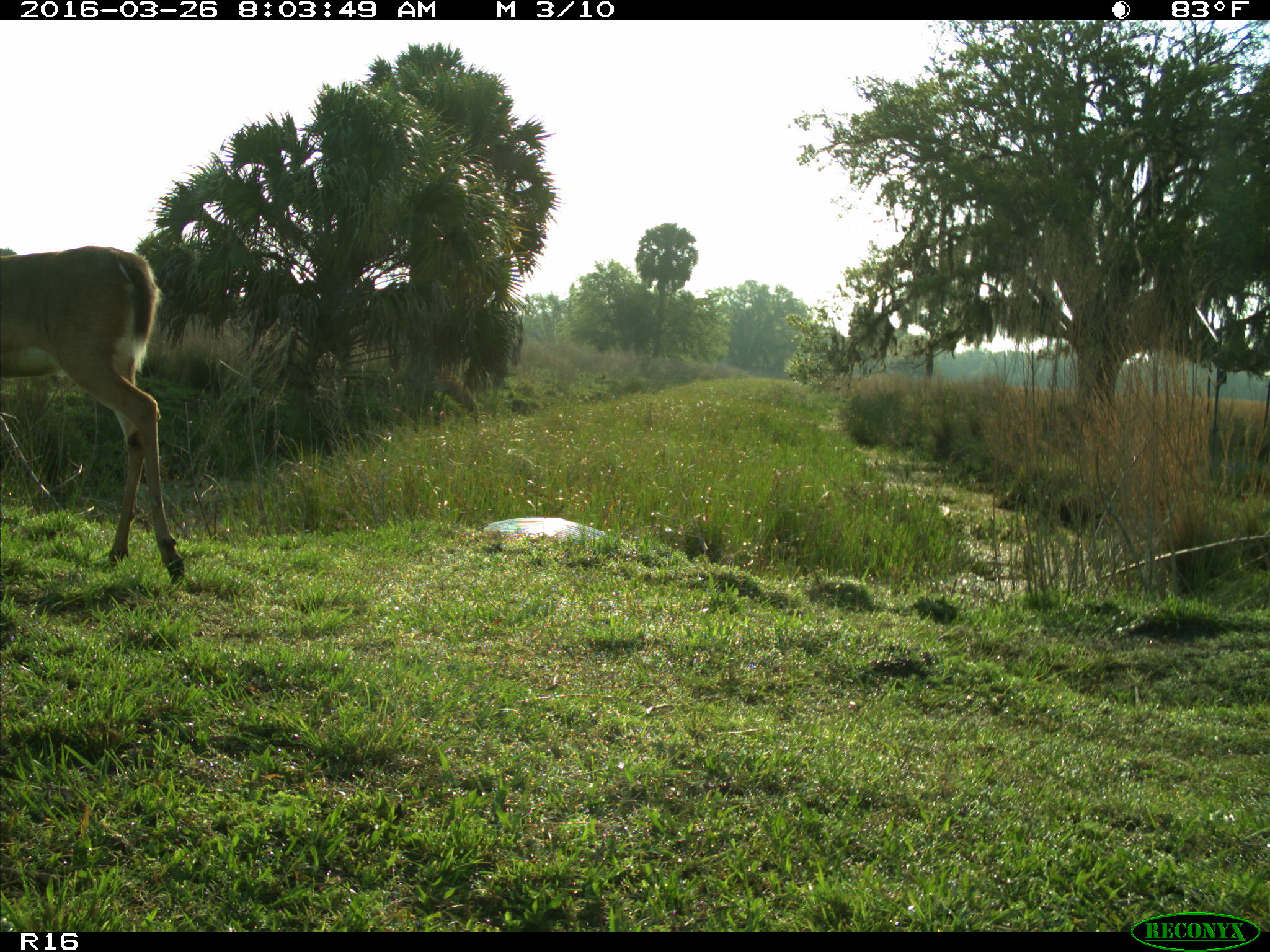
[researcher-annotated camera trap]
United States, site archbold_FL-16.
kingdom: Animalia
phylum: Chordata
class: Mammalia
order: Artiodactyla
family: Cervidae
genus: Odocoileus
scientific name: Odocoileus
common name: deer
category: unidentified deer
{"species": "unidentified deer (deer) (Odocoileus)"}